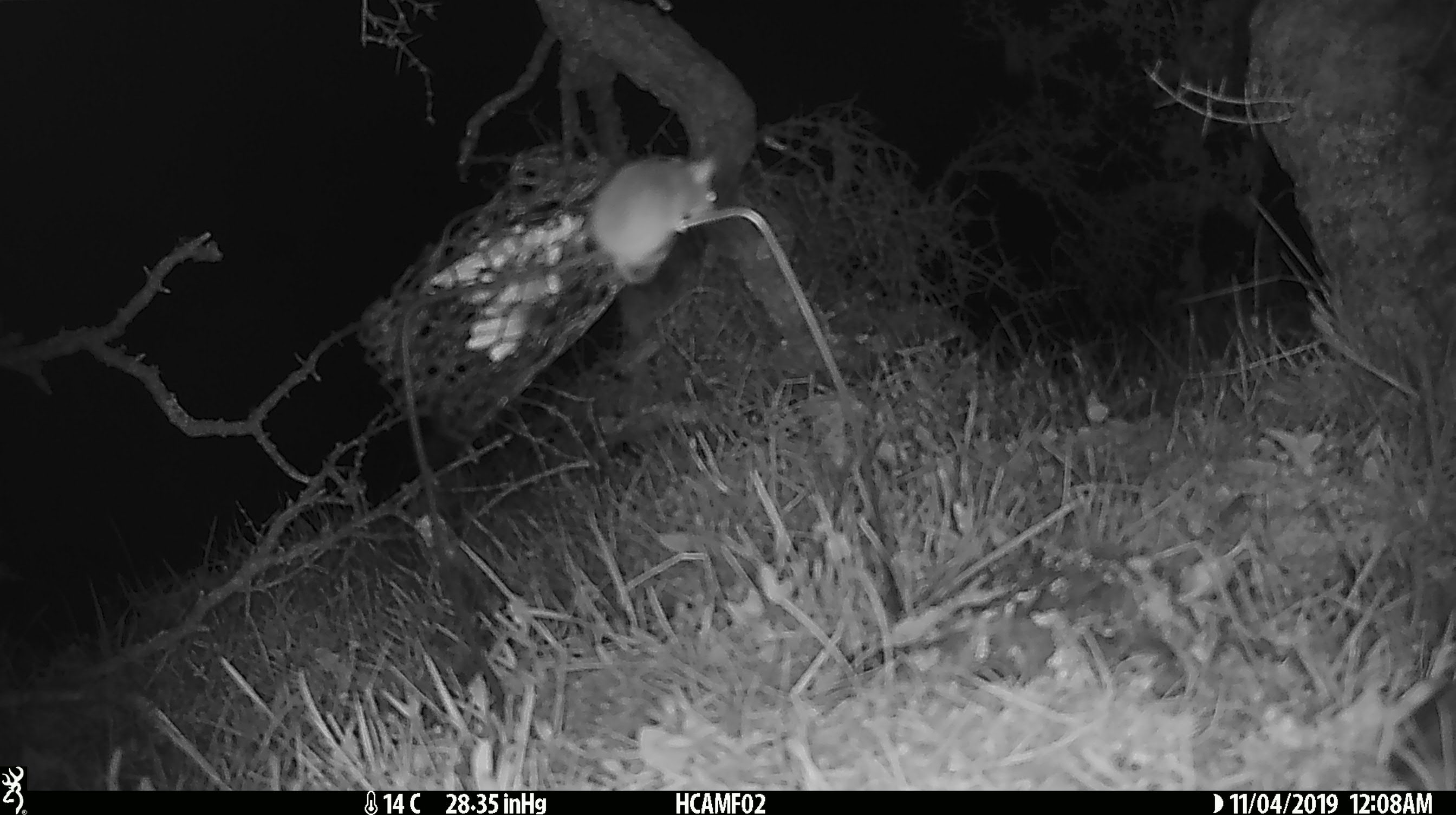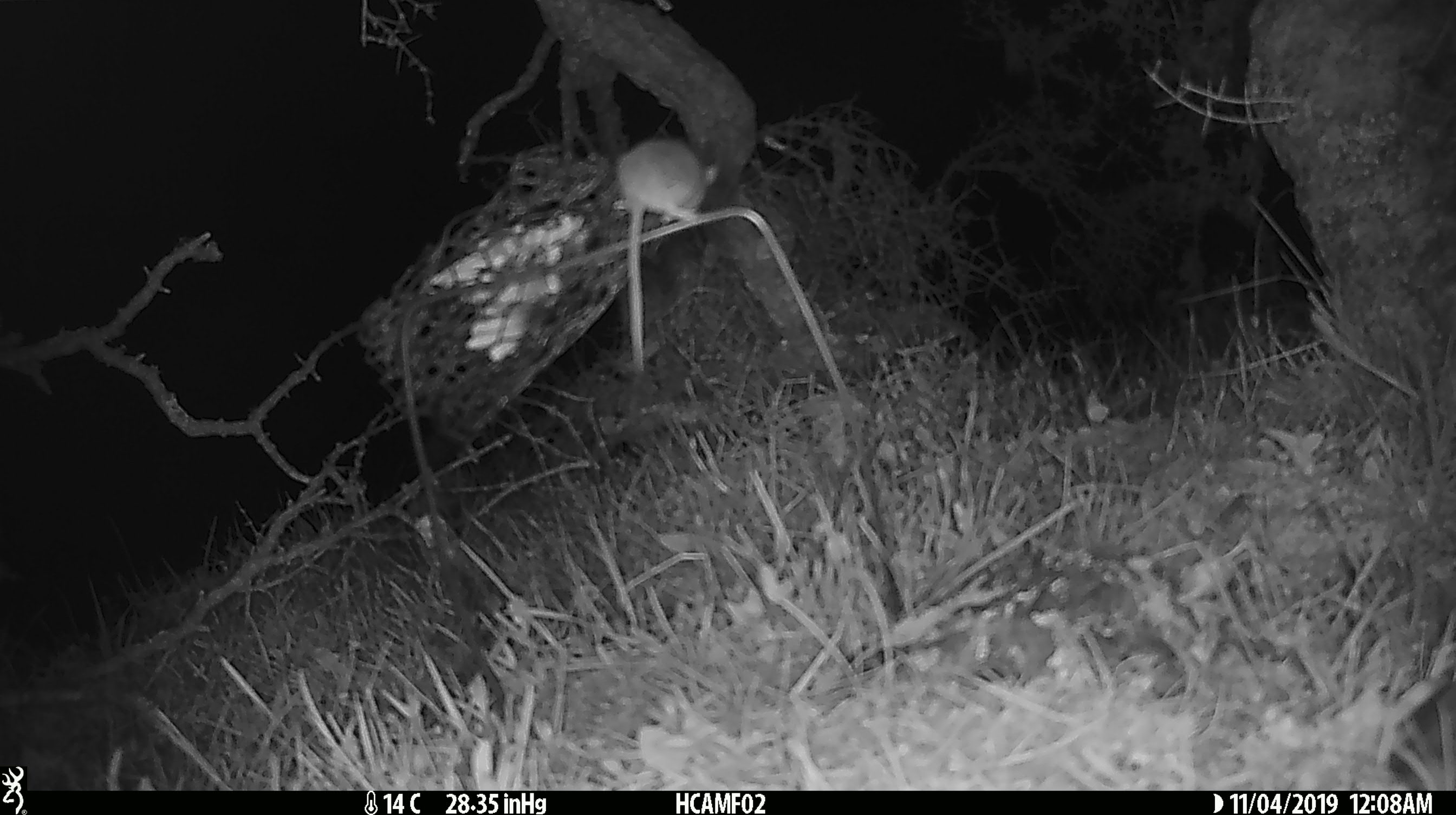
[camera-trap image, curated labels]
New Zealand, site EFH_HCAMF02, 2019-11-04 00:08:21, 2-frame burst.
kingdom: Animalia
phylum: Chordata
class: Mammalia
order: Rodentia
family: Muridae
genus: Mus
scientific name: Mus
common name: mouse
Mouse (Mus).